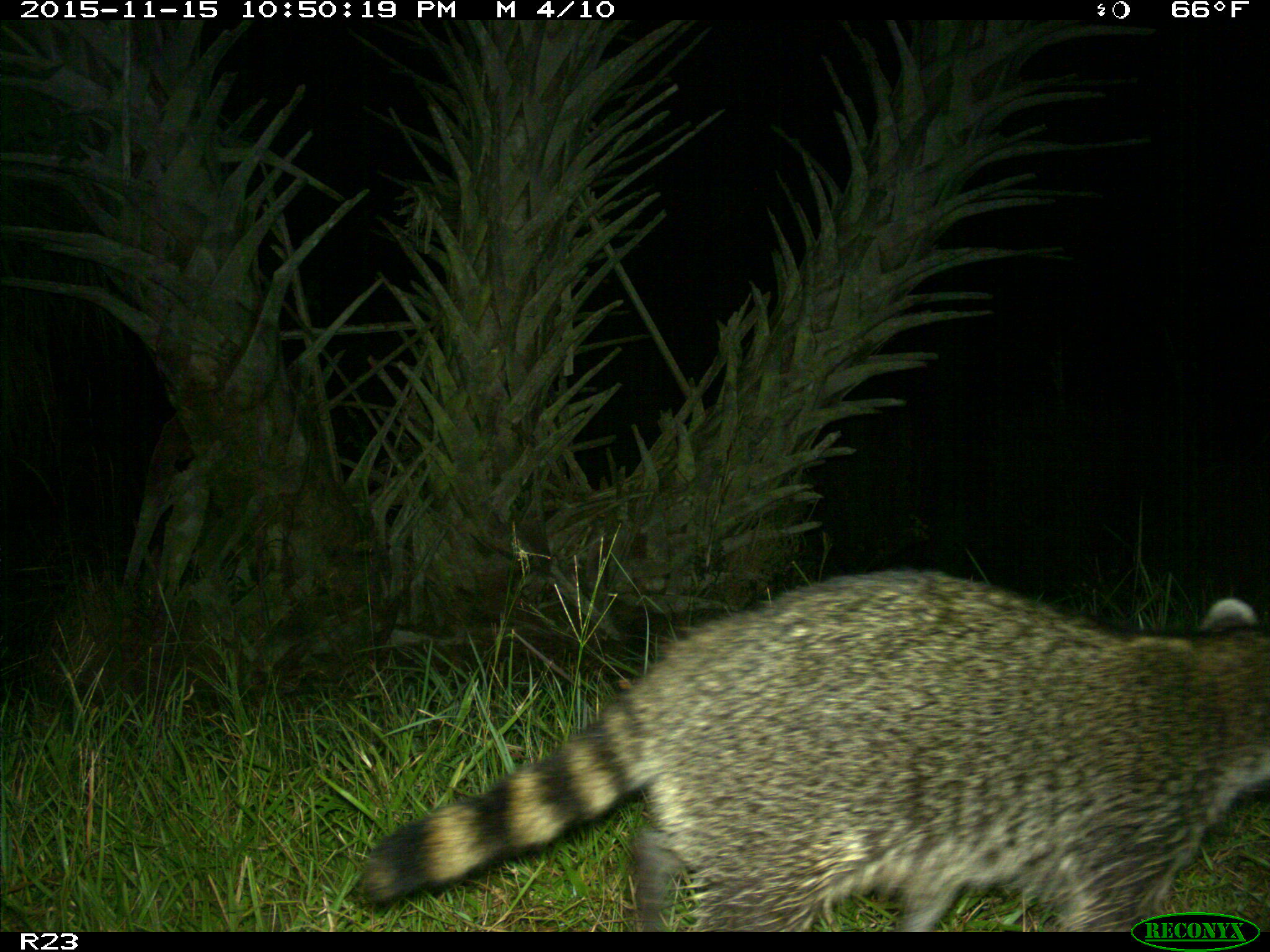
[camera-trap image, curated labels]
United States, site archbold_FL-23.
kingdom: Animalia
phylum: Chordata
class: Mammalia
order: Carnivora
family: Procyonidae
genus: Procyon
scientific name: Procyon lotor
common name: common raccoon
Procyon lotor (common raccoon).